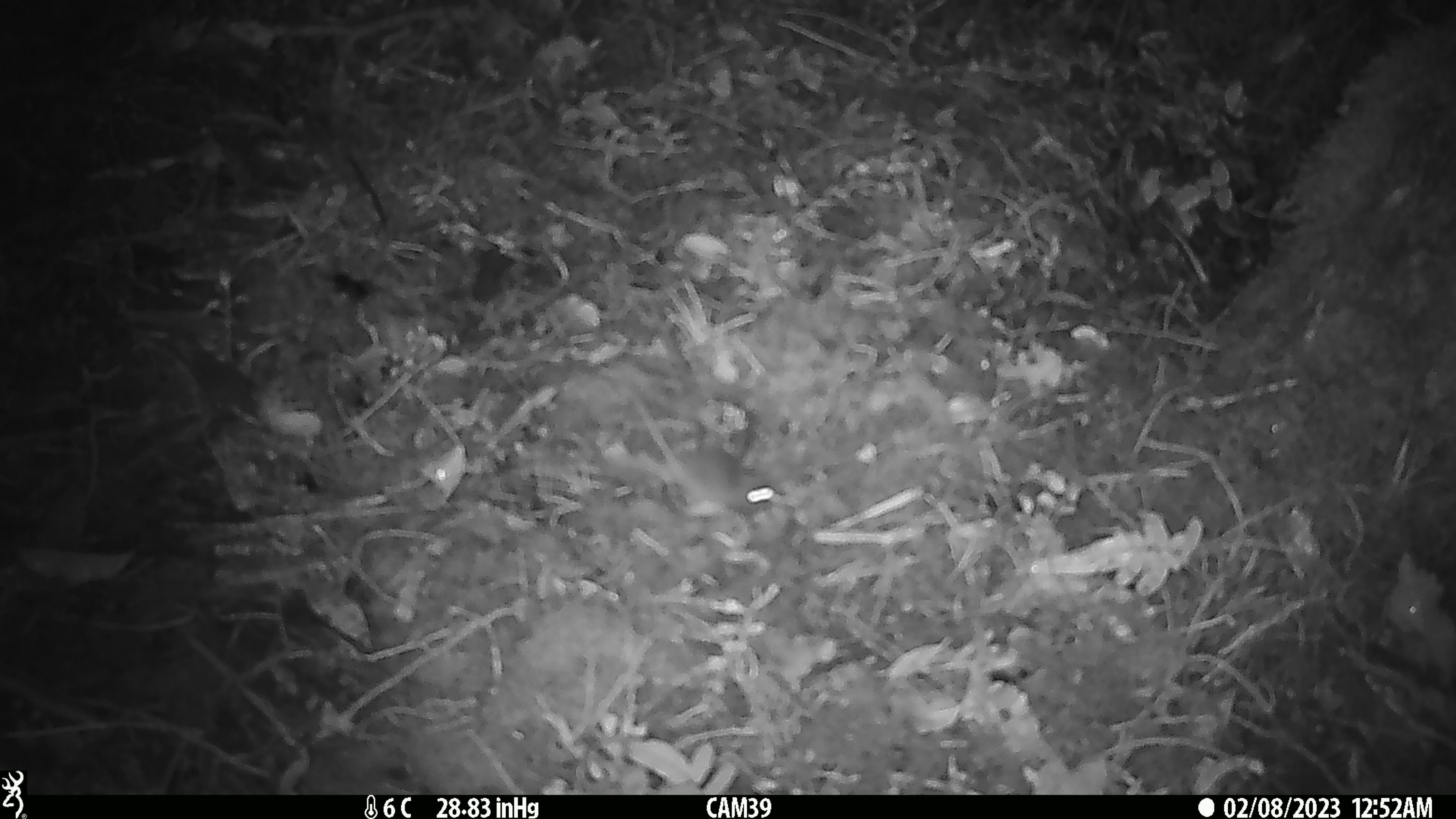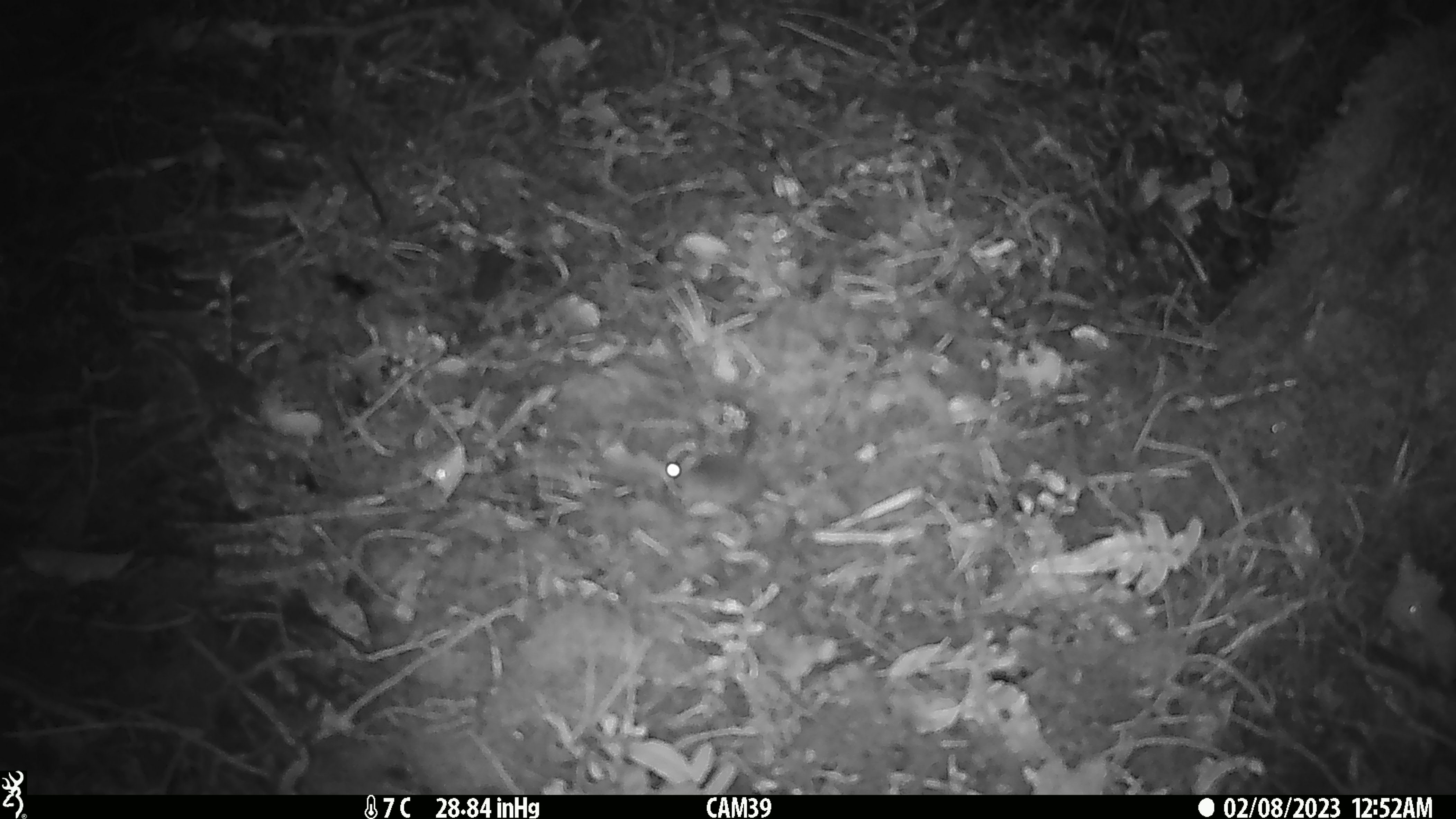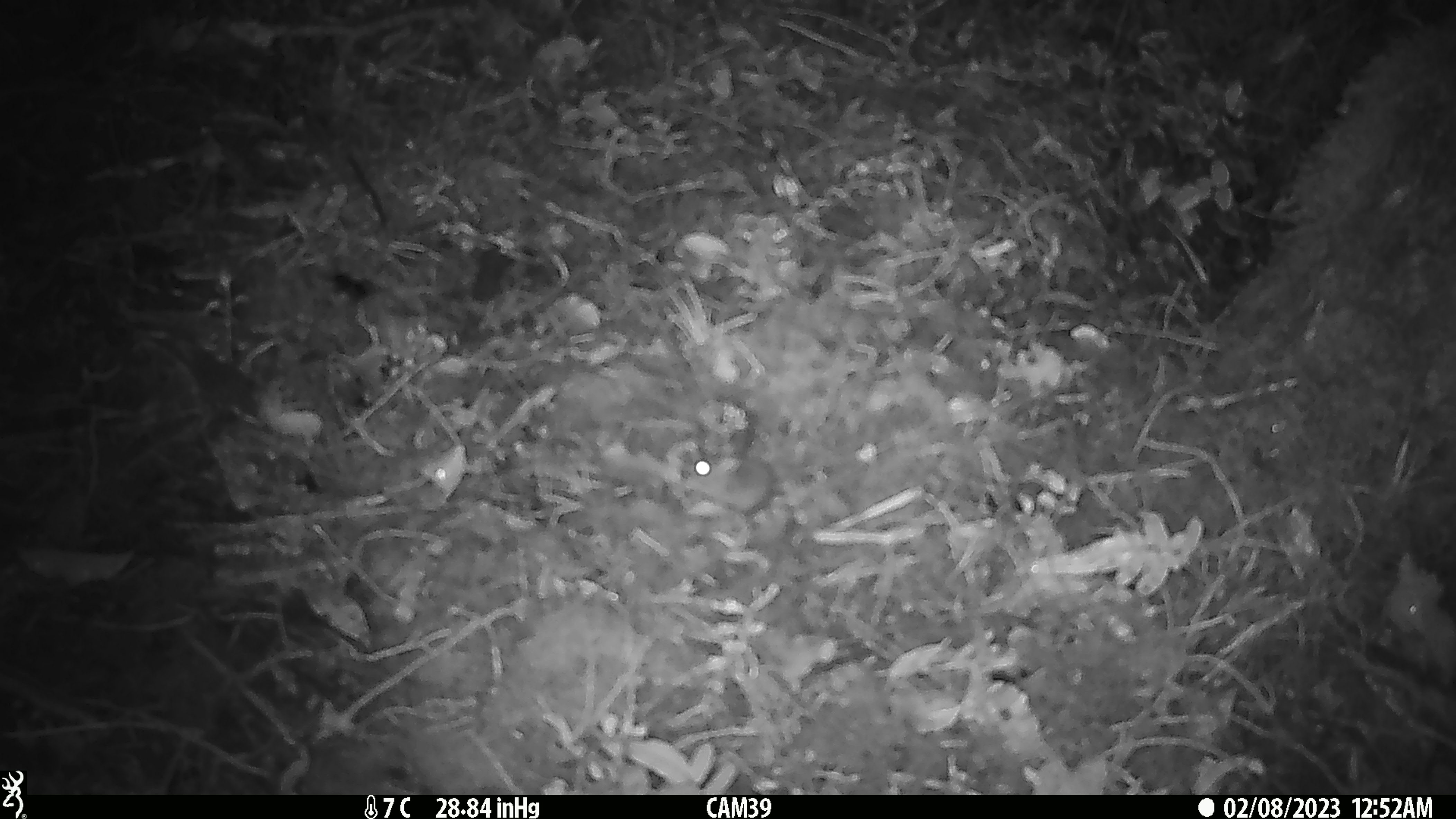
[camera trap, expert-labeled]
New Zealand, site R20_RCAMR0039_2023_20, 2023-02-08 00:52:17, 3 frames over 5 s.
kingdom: Animalia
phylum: Chordata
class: Mammalia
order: Rodentia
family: Muridae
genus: Mus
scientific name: Mus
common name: mouse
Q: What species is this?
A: Mouse (Mus).